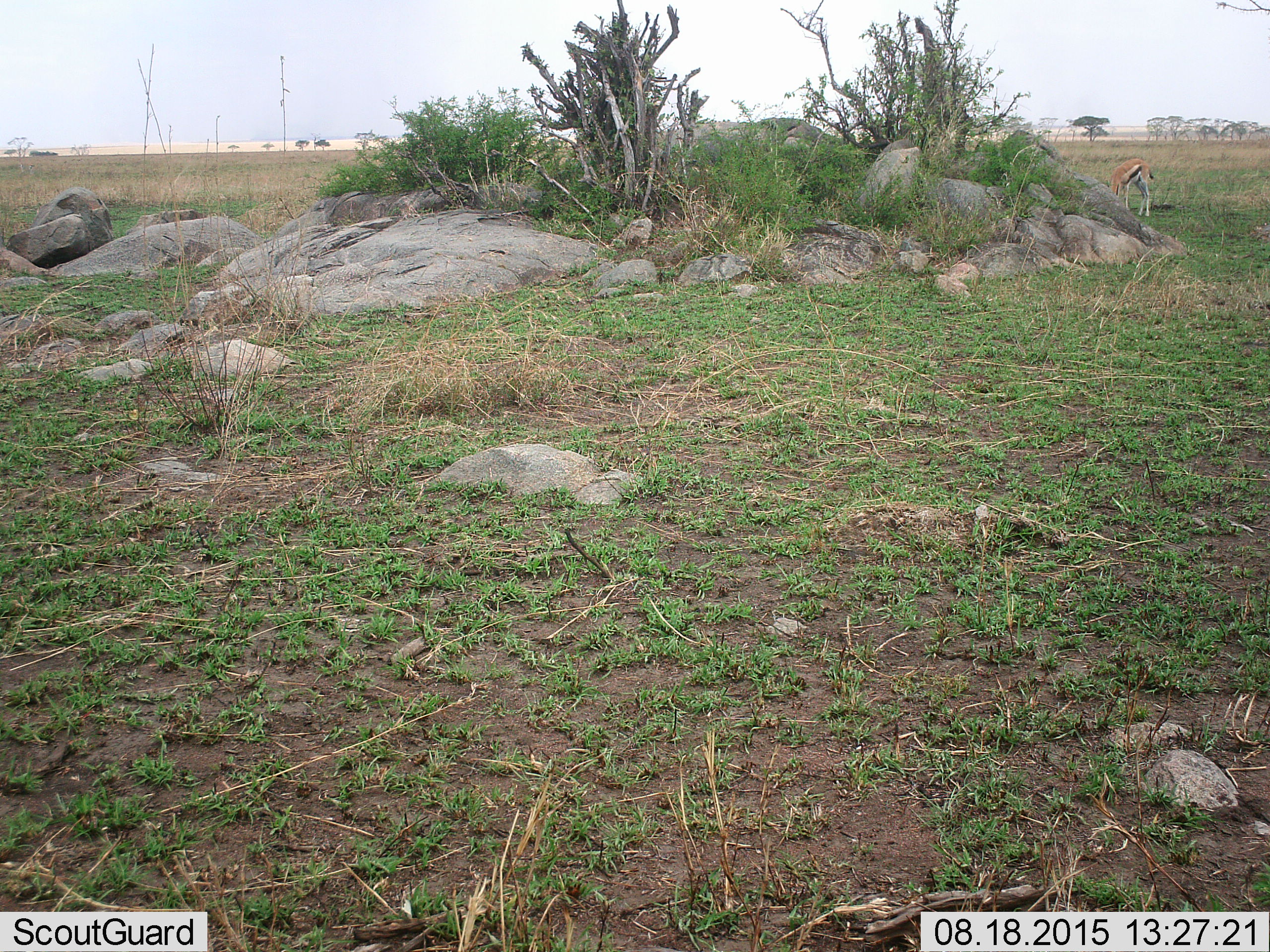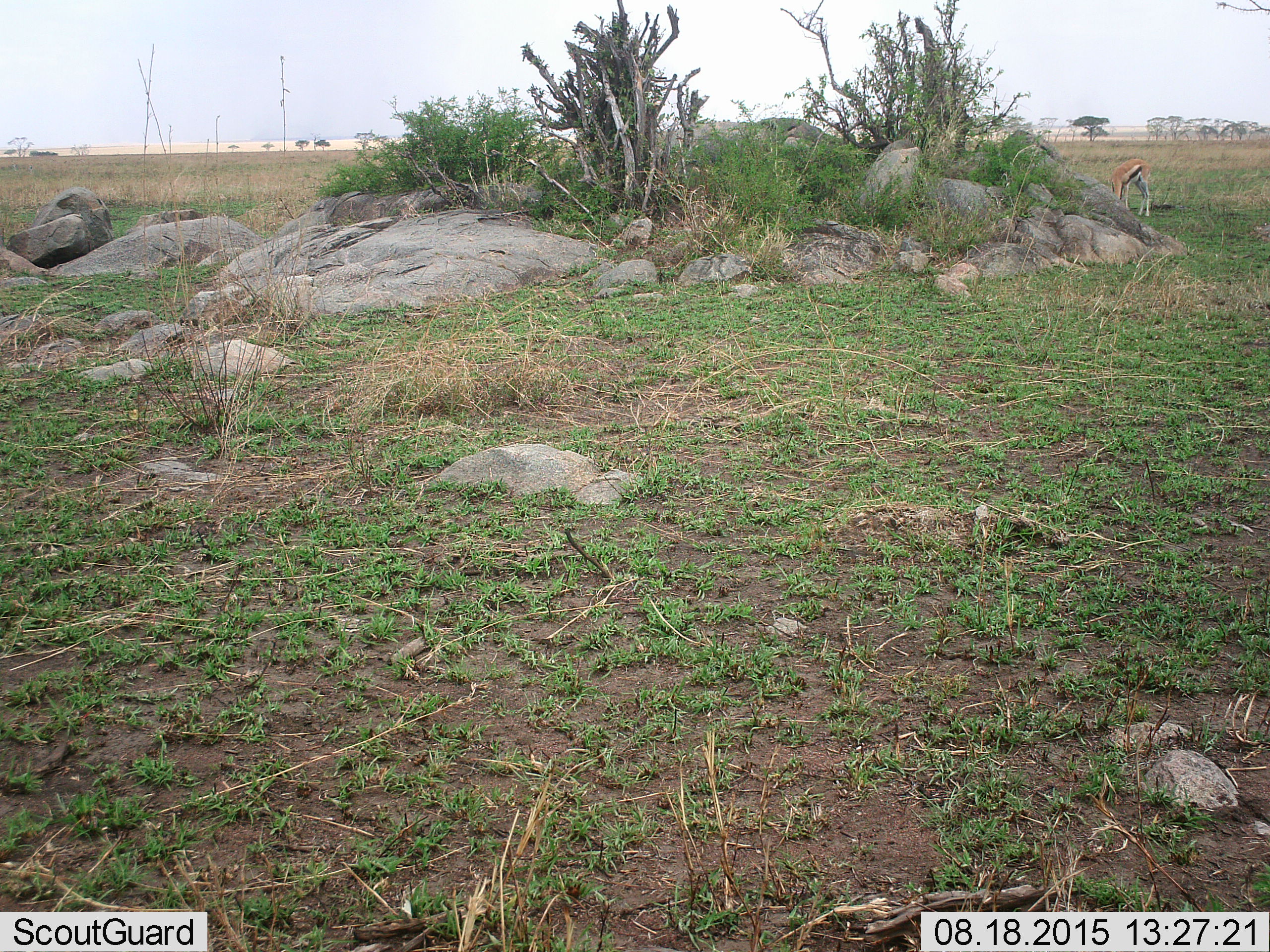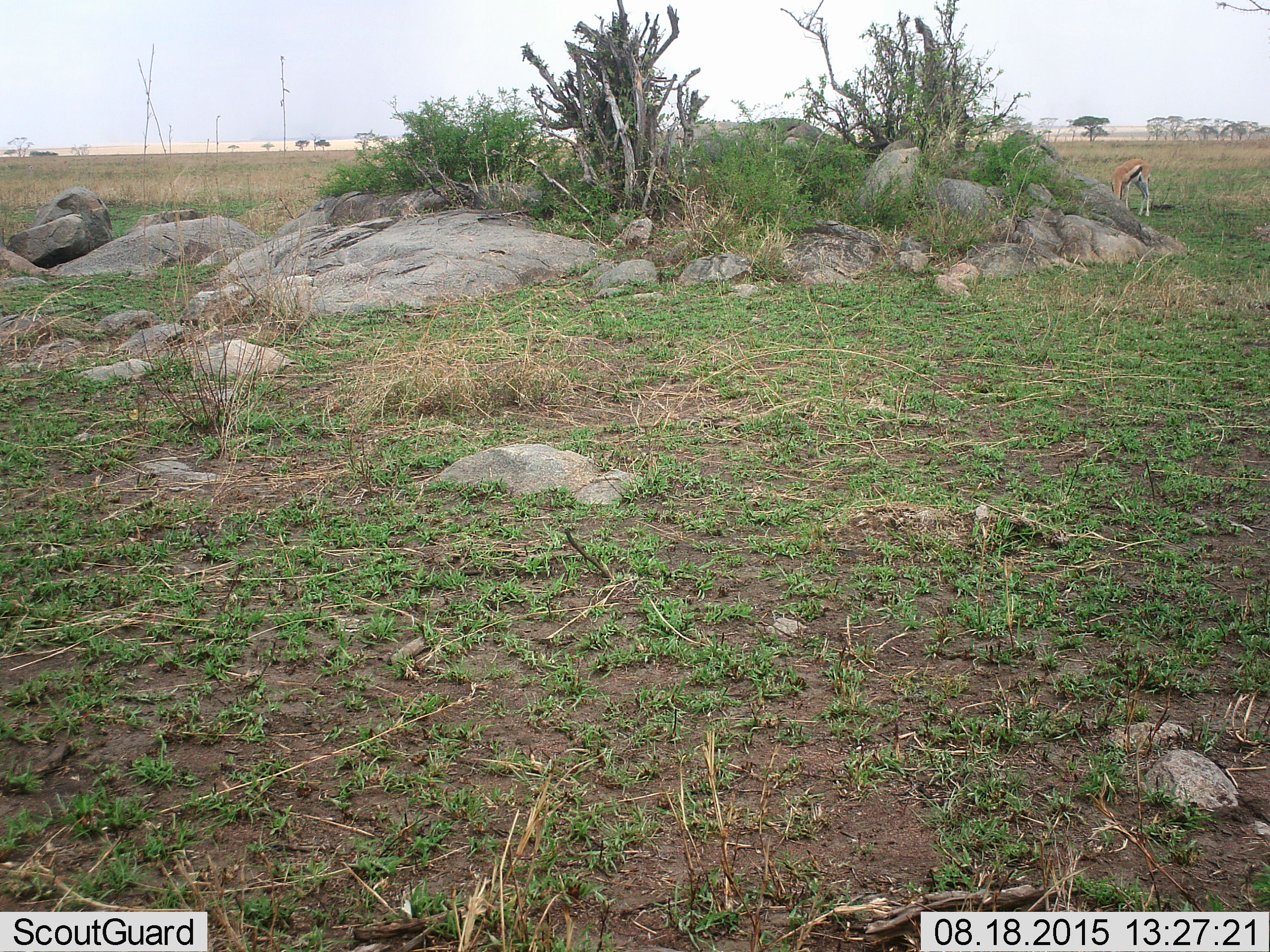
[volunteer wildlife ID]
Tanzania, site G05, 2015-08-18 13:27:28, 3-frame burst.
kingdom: Animalia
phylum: Chordata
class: Mammalia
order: Artiodactyla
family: Bovidae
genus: Eudorcas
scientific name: Eudorcas thomsonii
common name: thomson's gazelle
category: gazellethomsons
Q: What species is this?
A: Gazellethomsons (thomson's gazelle) (Eudorcas thomsonii).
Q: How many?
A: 1.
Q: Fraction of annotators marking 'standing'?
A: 21%.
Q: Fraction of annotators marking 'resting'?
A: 7%.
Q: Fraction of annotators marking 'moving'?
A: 7%.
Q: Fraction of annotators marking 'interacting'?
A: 0%.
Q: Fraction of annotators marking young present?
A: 0%.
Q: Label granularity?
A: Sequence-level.